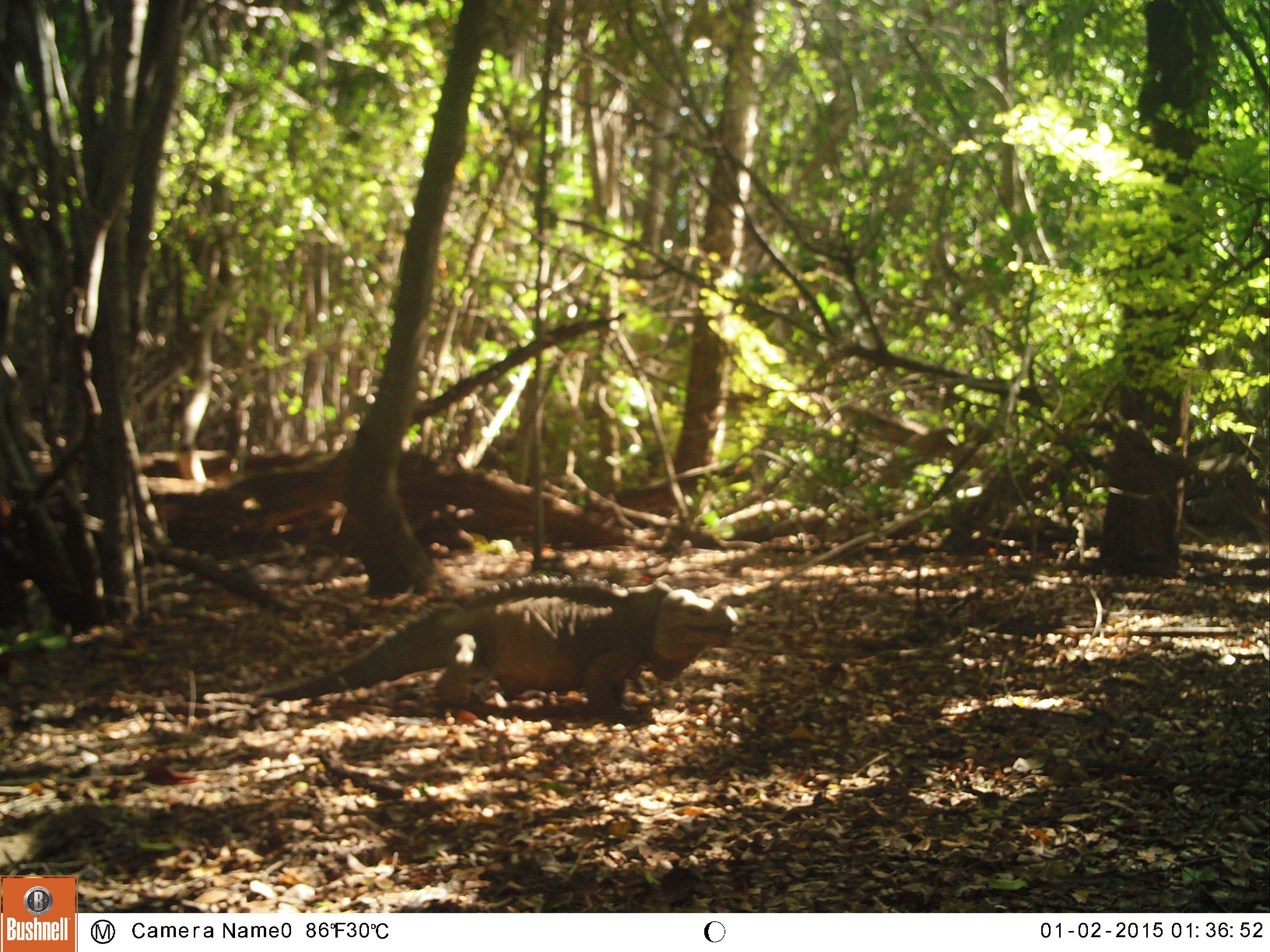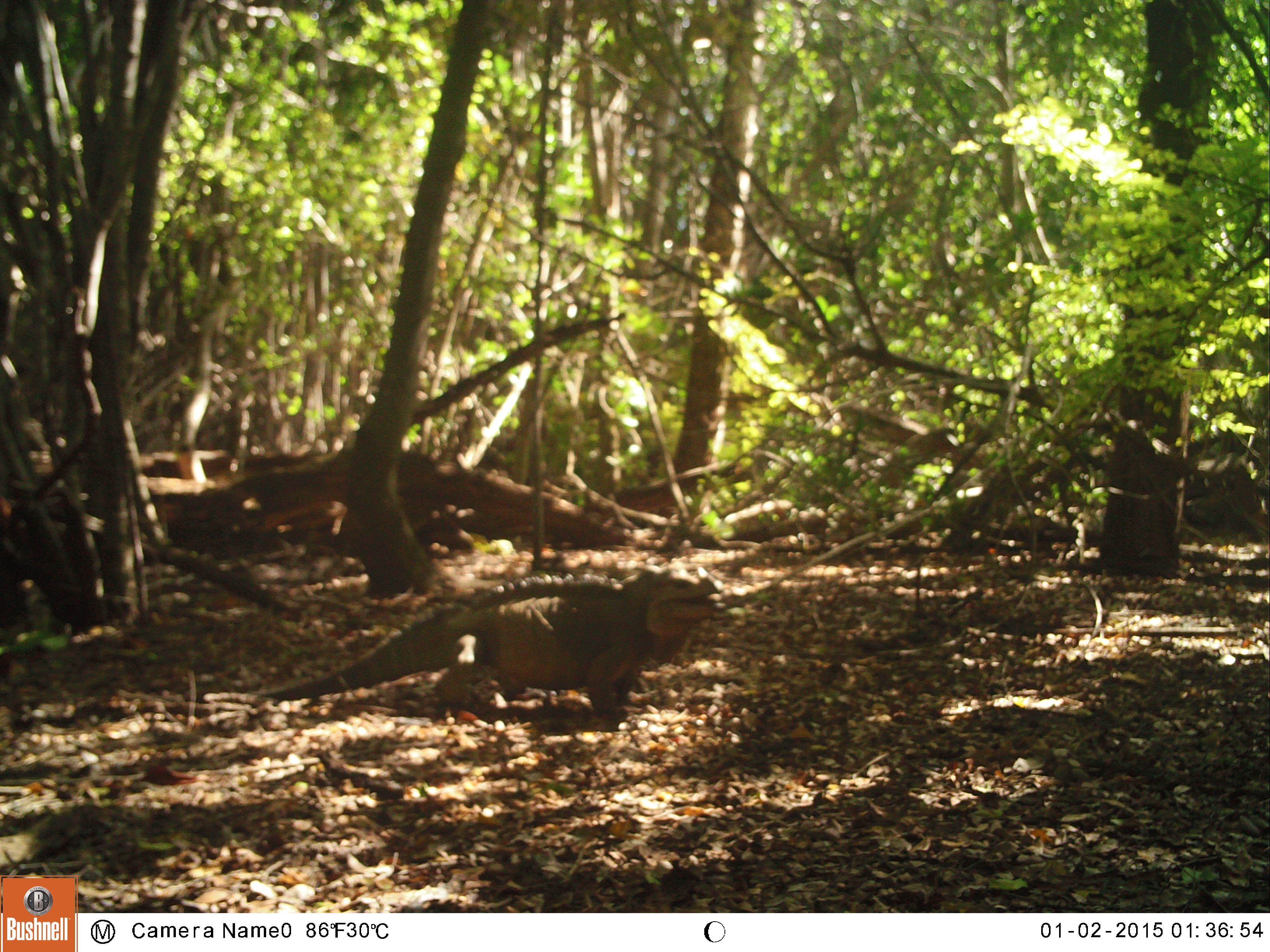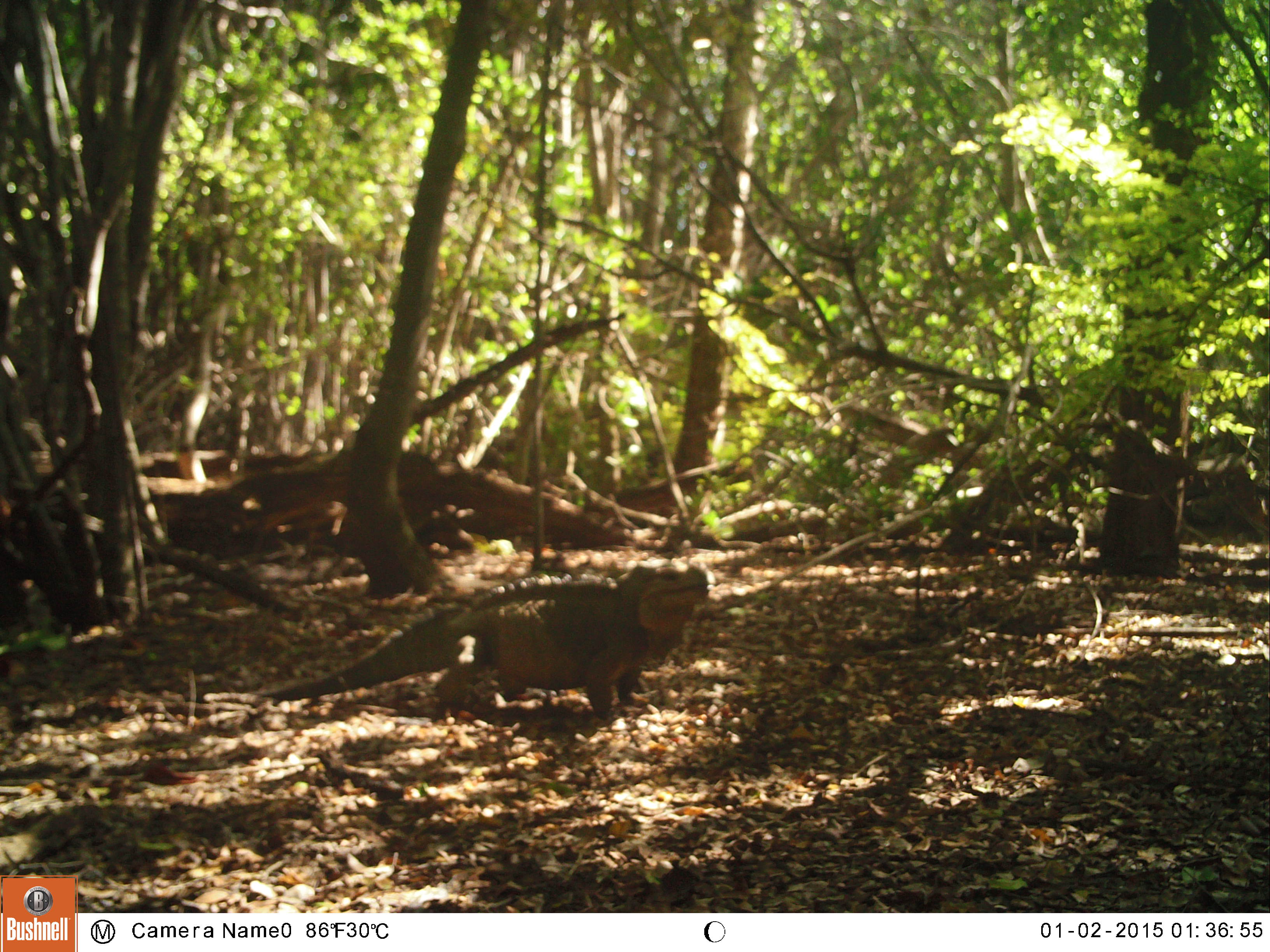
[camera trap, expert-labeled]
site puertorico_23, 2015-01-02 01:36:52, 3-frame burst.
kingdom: Animalia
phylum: Chordata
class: Reptilia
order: Squamata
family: Iguanidae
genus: Iguana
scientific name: Iguana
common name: typical iguanas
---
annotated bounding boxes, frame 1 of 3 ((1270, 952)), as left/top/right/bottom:
iguana: 287/582/739/726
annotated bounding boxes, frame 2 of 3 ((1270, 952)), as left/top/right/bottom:
iguana: 284/569/724/725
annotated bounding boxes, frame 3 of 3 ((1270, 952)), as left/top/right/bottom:
iguana: 269/561/713/723